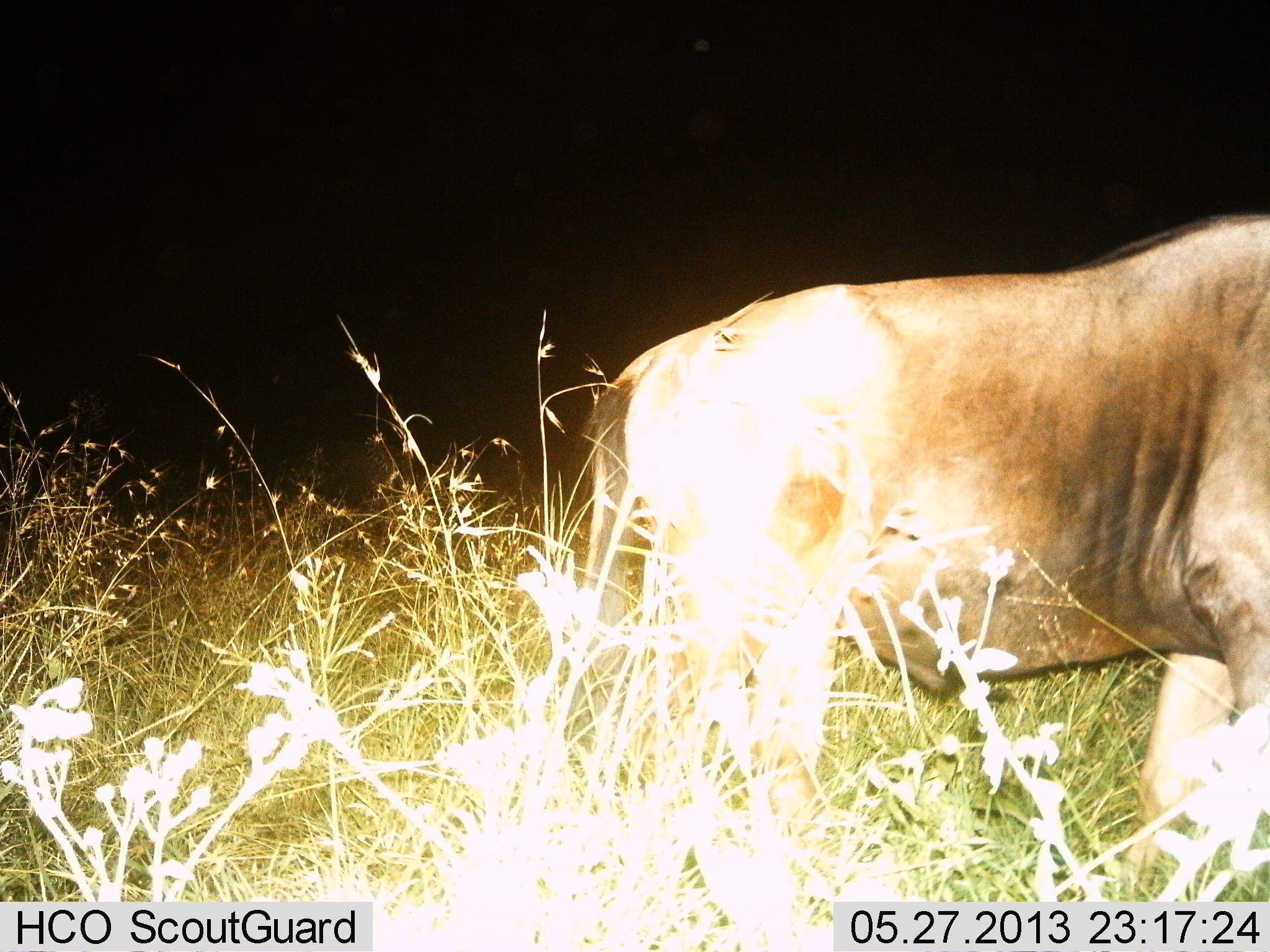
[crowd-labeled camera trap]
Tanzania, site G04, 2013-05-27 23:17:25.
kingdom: Animalia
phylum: Chordata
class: Mammalia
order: Artiodactyla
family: Bovidae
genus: Connochaetes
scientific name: Connochaetes taurinus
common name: blue wildebeest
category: wildebeest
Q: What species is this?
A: Wildebeest (blue wildebeest) (Connochaetes taurinus).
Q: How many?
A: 1.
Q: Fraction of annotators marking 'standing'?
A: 85%.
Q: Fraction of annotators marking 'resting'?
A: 0%.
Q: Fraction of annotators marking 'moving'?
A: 15%.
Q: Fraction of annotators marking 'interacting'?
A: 0%.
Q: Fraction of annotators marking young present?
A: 0%.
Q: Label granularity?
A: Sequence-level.